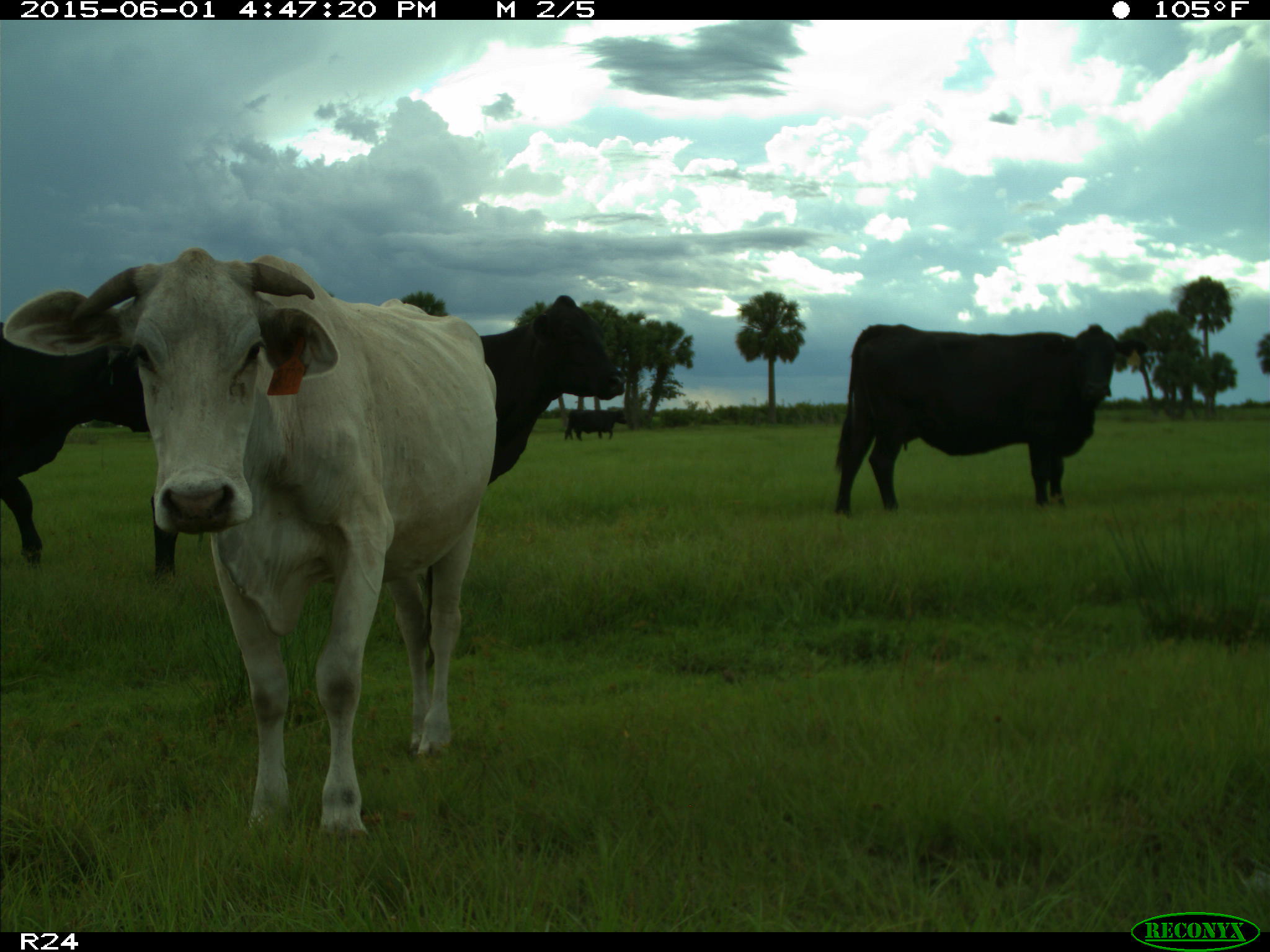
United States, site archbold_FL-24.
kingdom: Animalia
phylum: Chordata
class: Mammalia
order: Artiodactyla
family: Bovidae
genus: Bos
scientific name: Bos taurus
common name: domestic cow